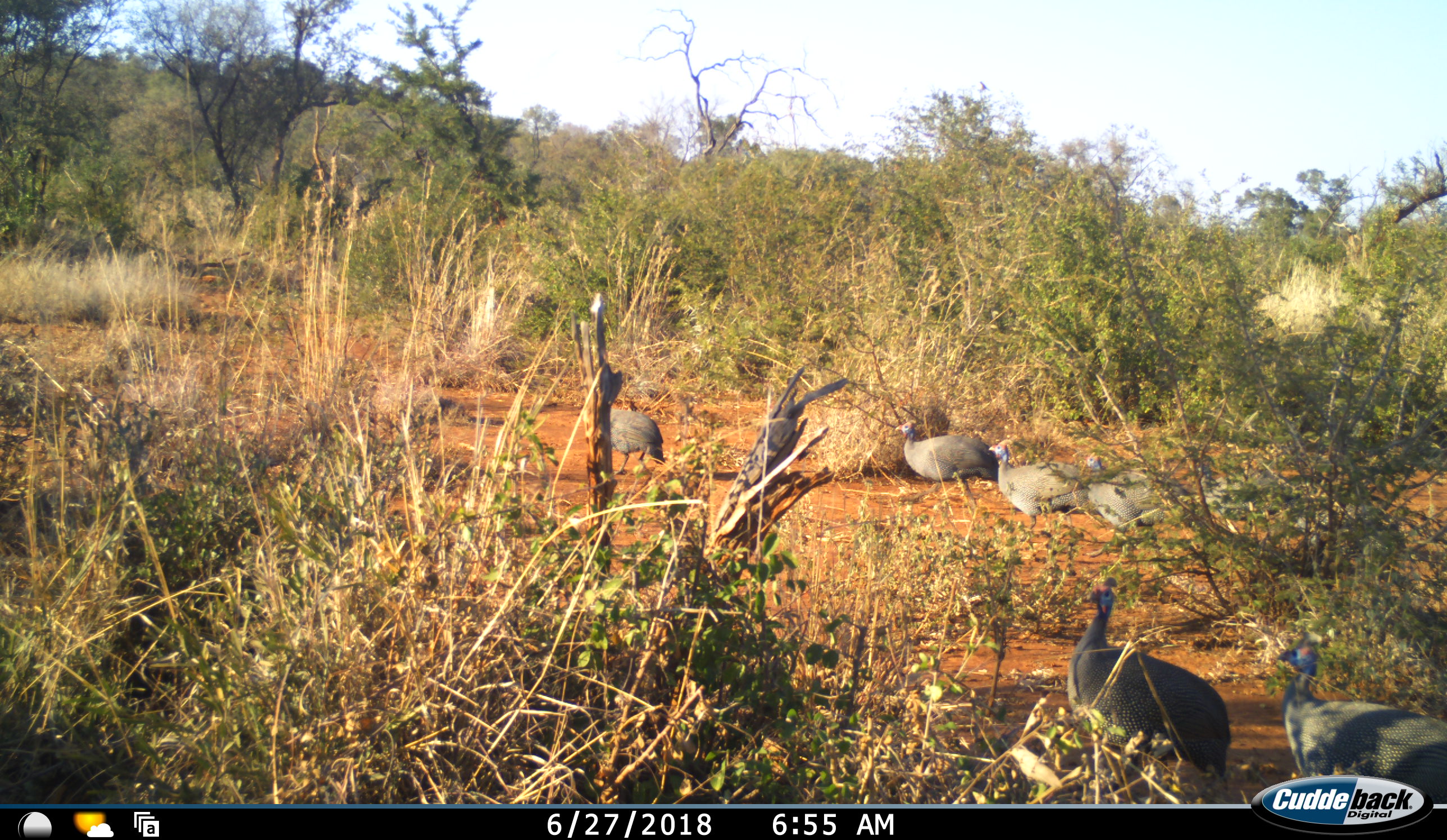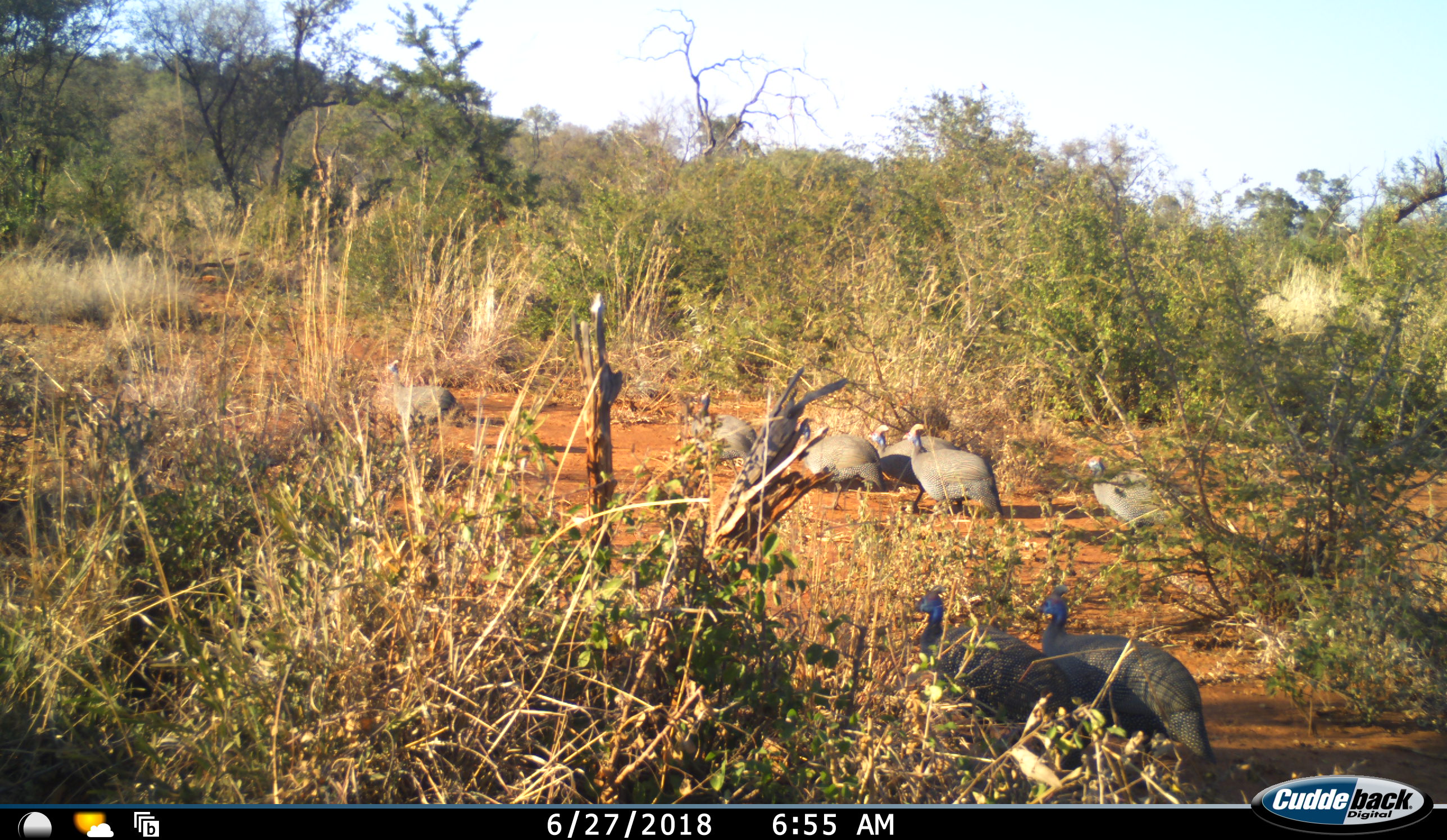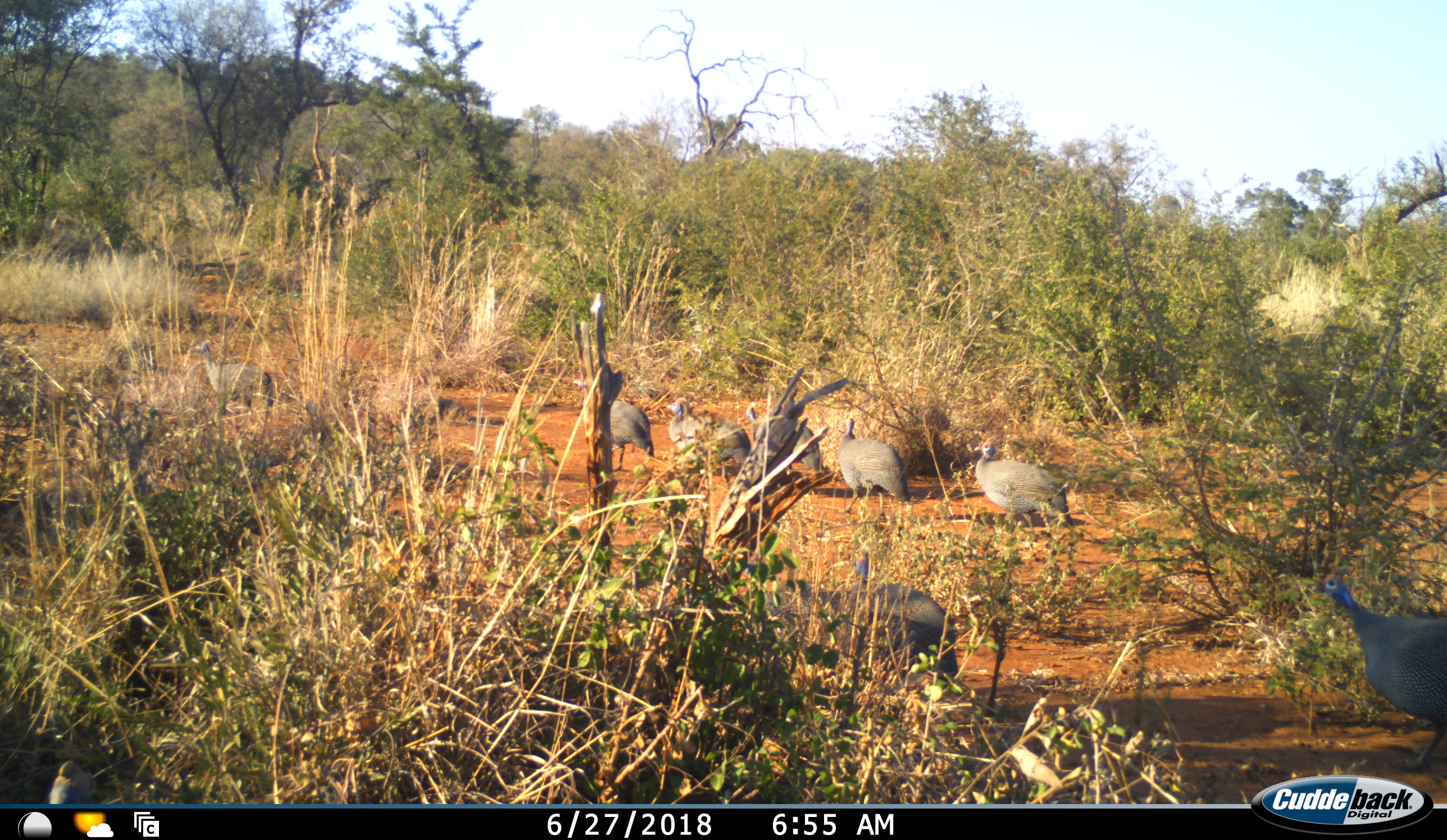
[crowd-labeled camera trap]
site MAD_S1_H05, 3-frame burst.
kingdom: Animalia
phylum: Chordata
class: Aves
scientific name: Aves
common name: bird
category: birdother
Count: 9.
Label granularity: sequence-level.